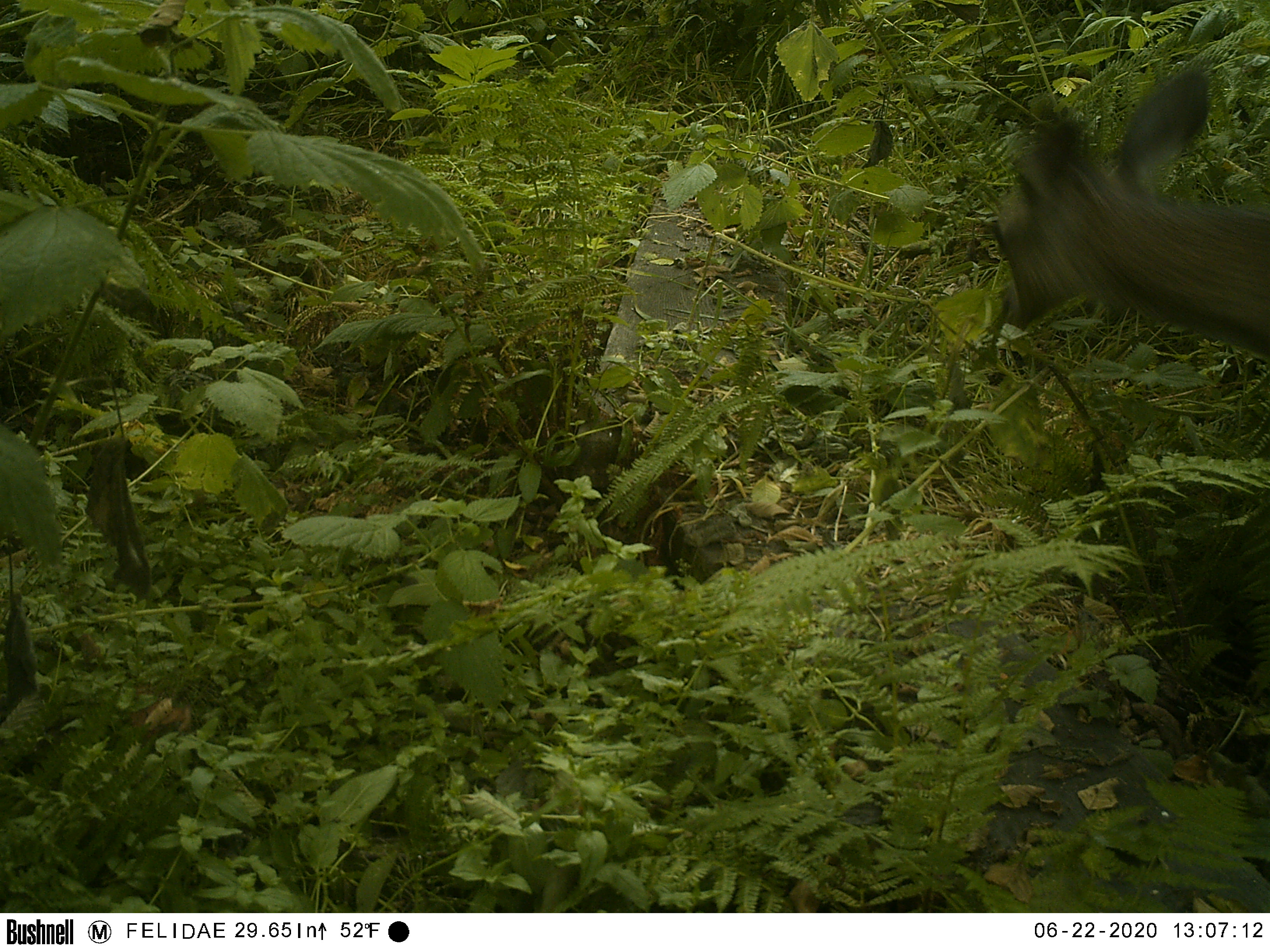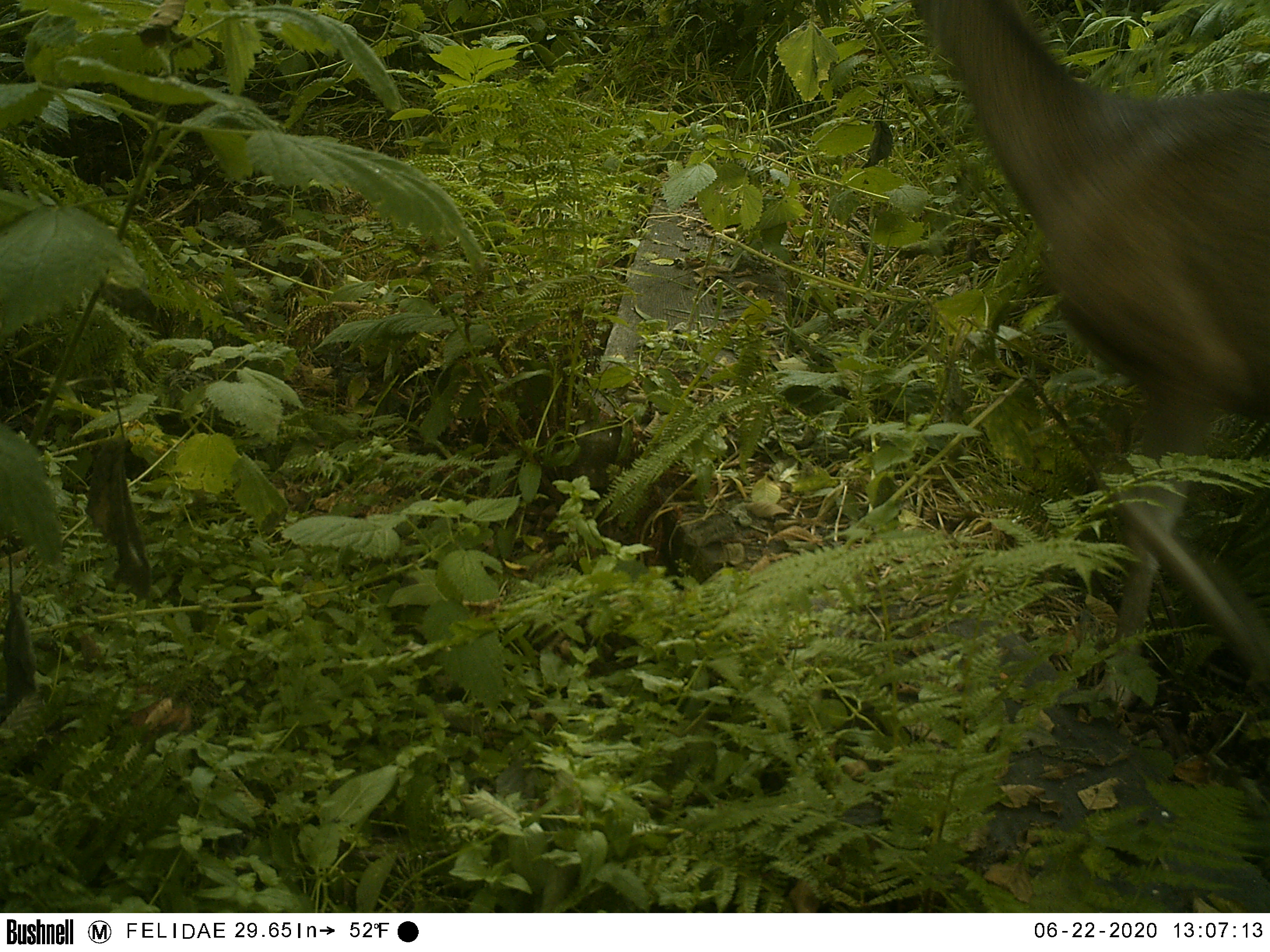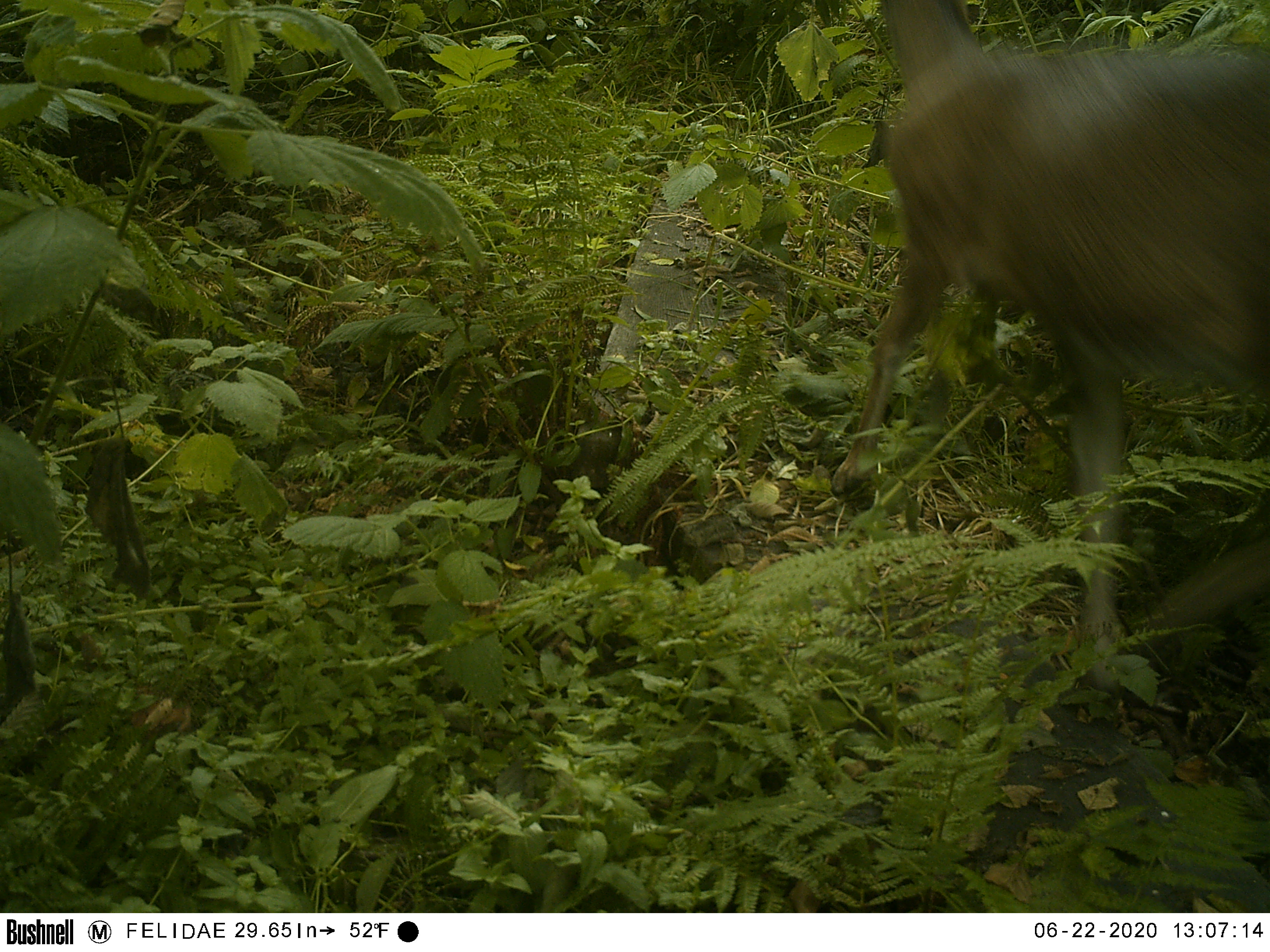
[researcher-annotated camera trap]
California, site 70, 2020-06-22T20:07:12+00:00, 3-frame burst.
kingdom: Animalia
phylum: Chordata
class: Mammalia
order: Artiodactyla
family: Cervidae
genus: Odocoileus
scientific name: Odocoileus hemionus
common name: mule deer